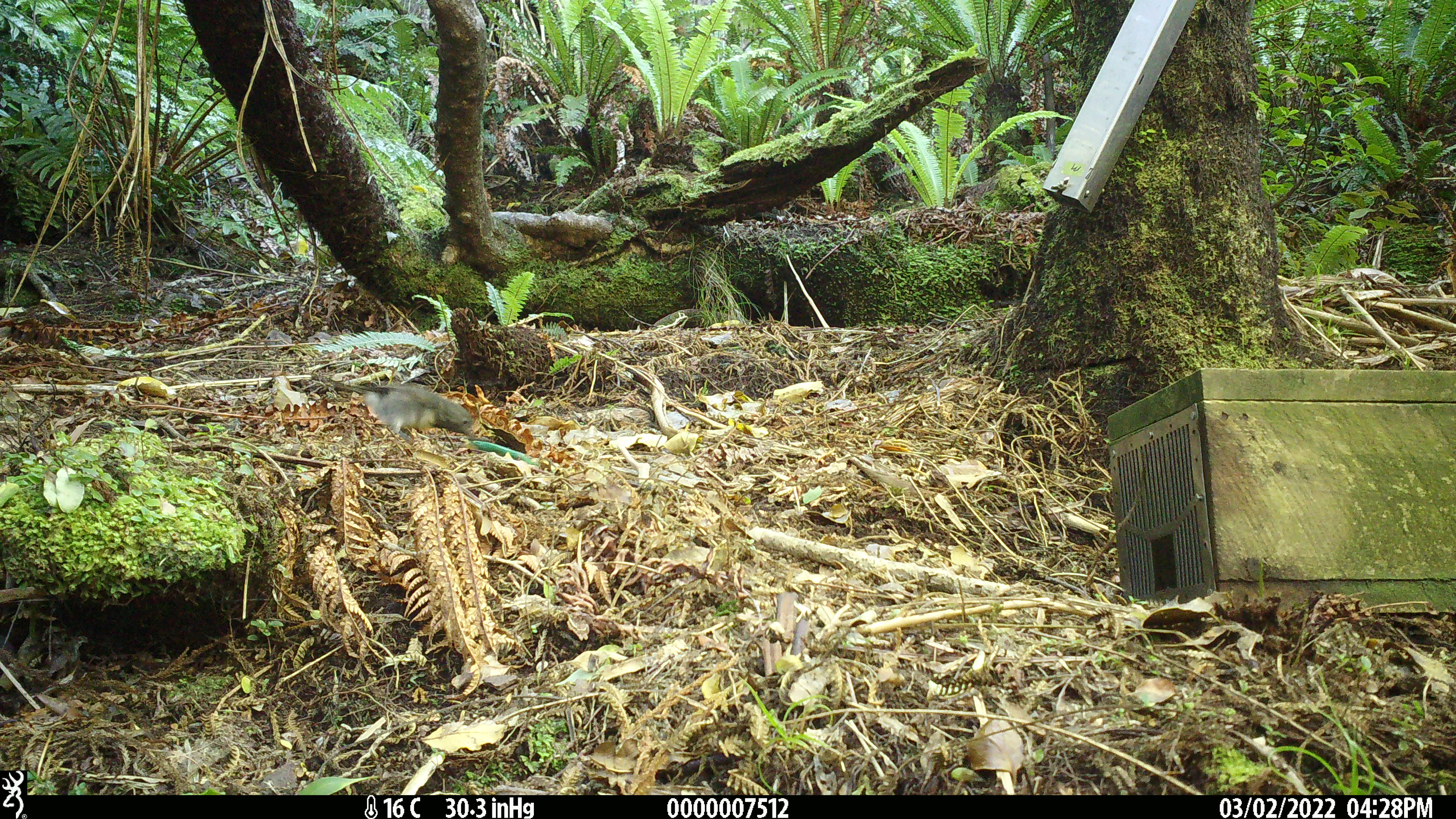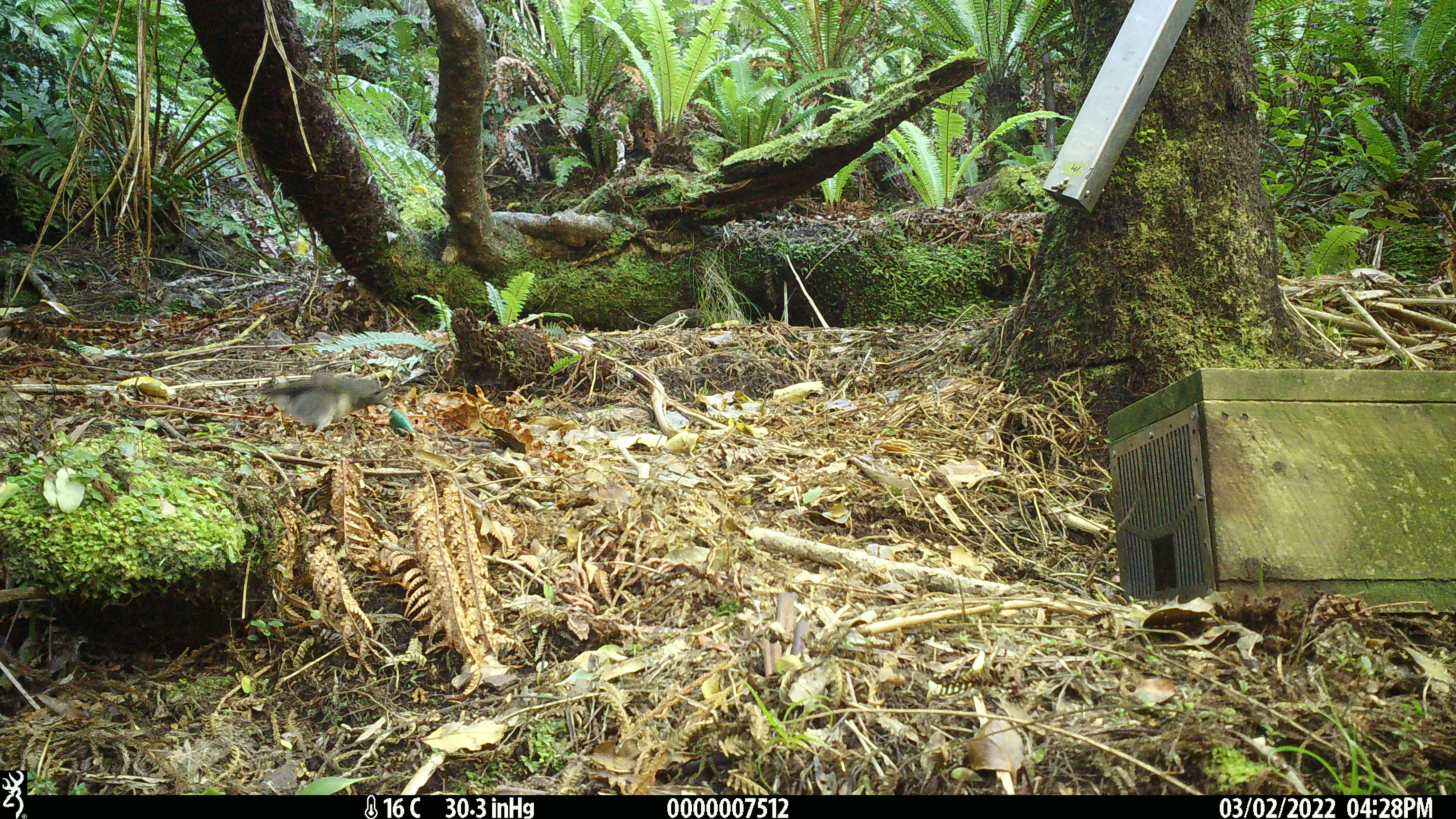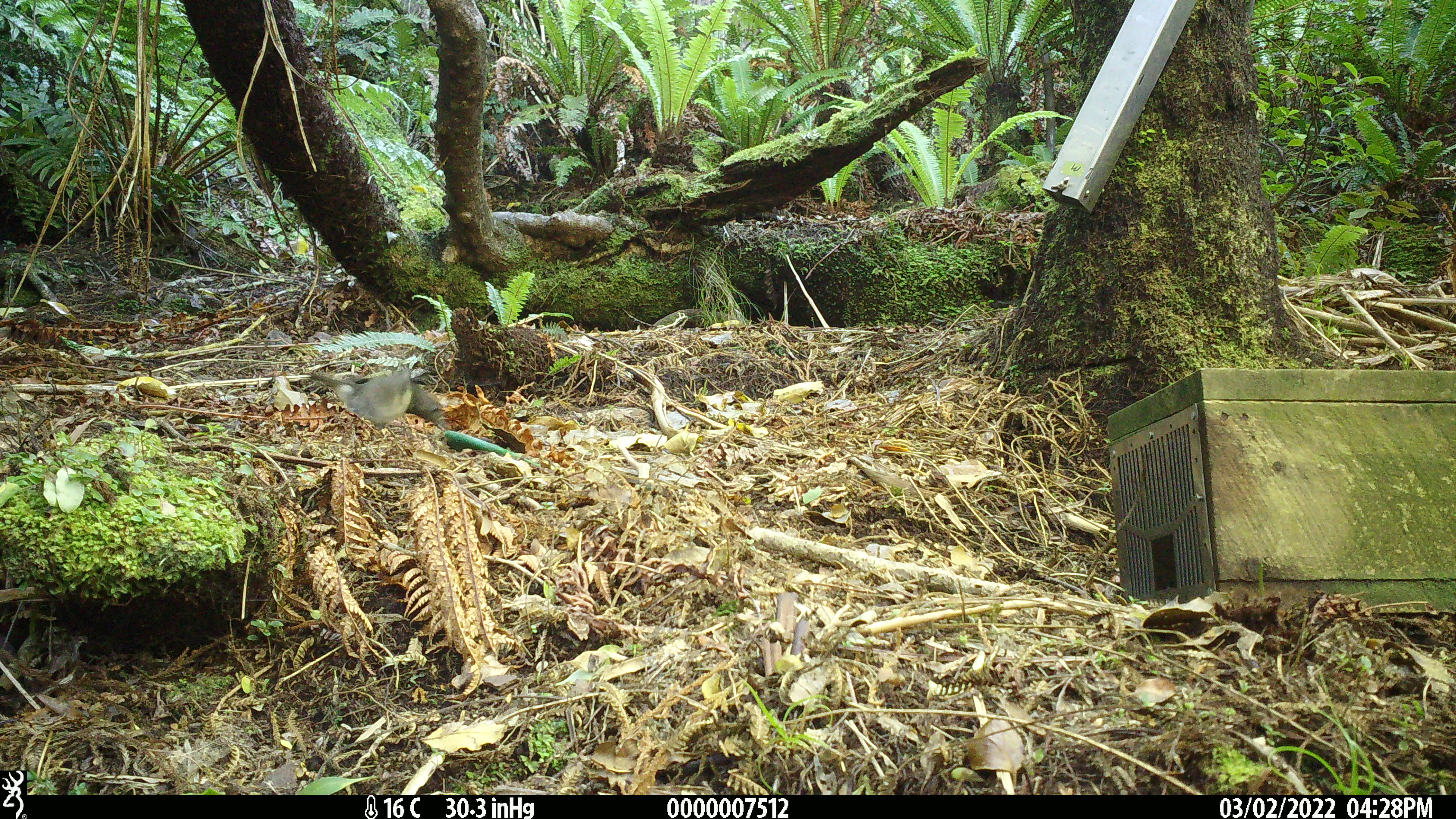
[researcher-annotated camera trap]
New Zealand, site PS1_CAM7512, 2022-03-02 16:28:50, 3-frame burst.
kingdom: Animalia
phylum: Chordata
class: Aves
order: Passeriformes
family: Petroicidae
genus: Petroica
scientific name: Petroica australis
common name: new zealand robin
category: robin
Robin (new zealand robin) (Petroica australis).